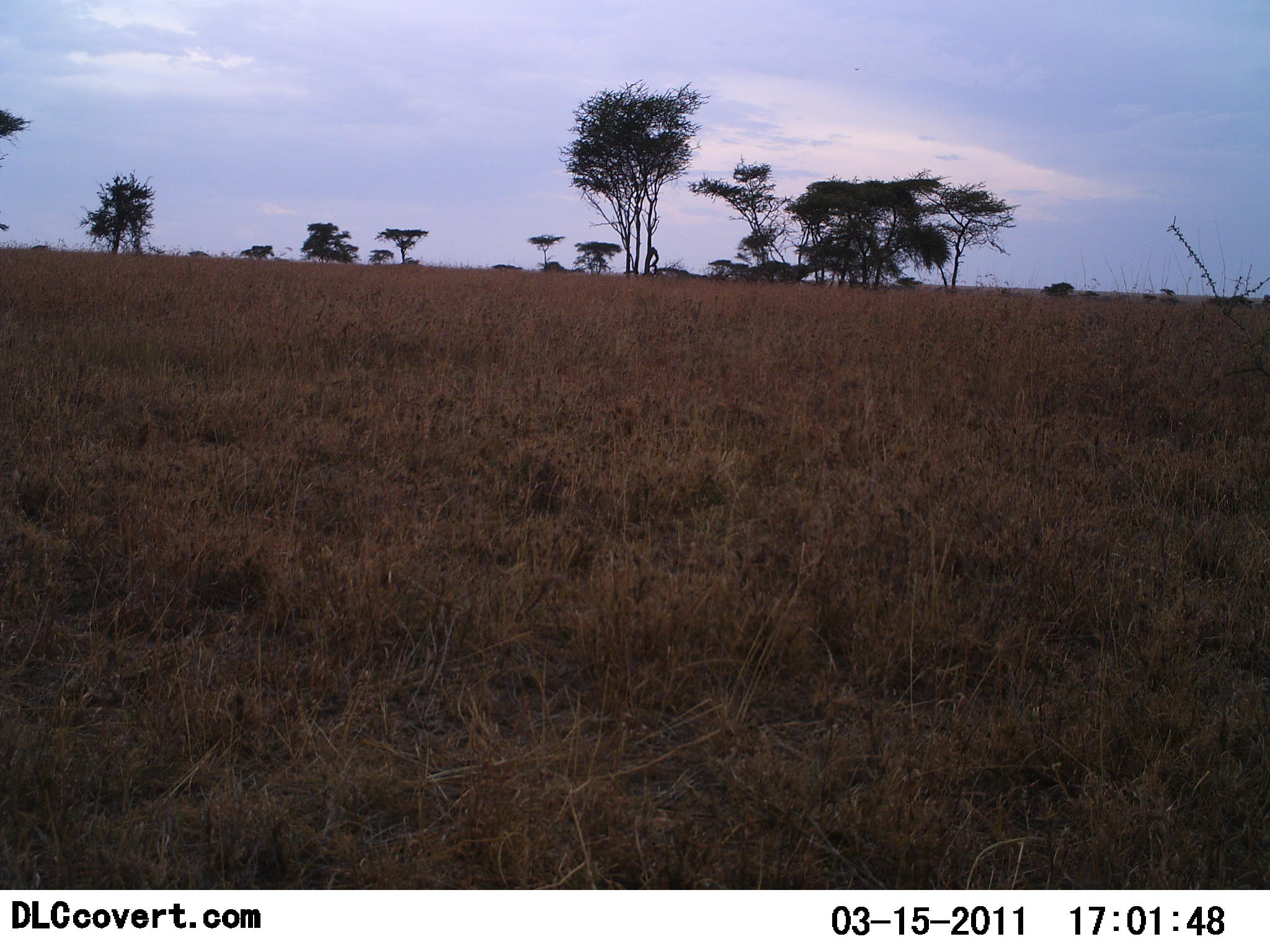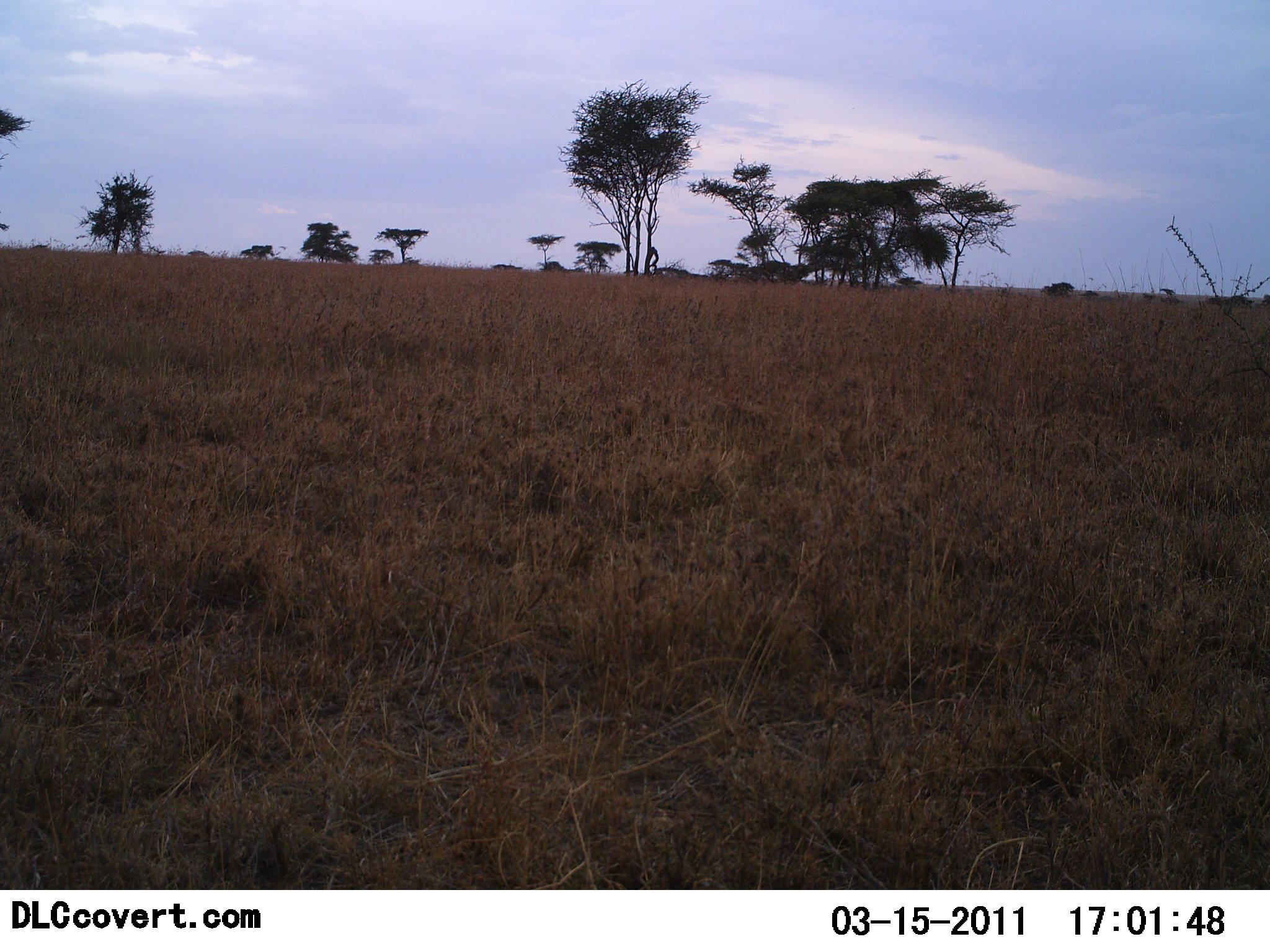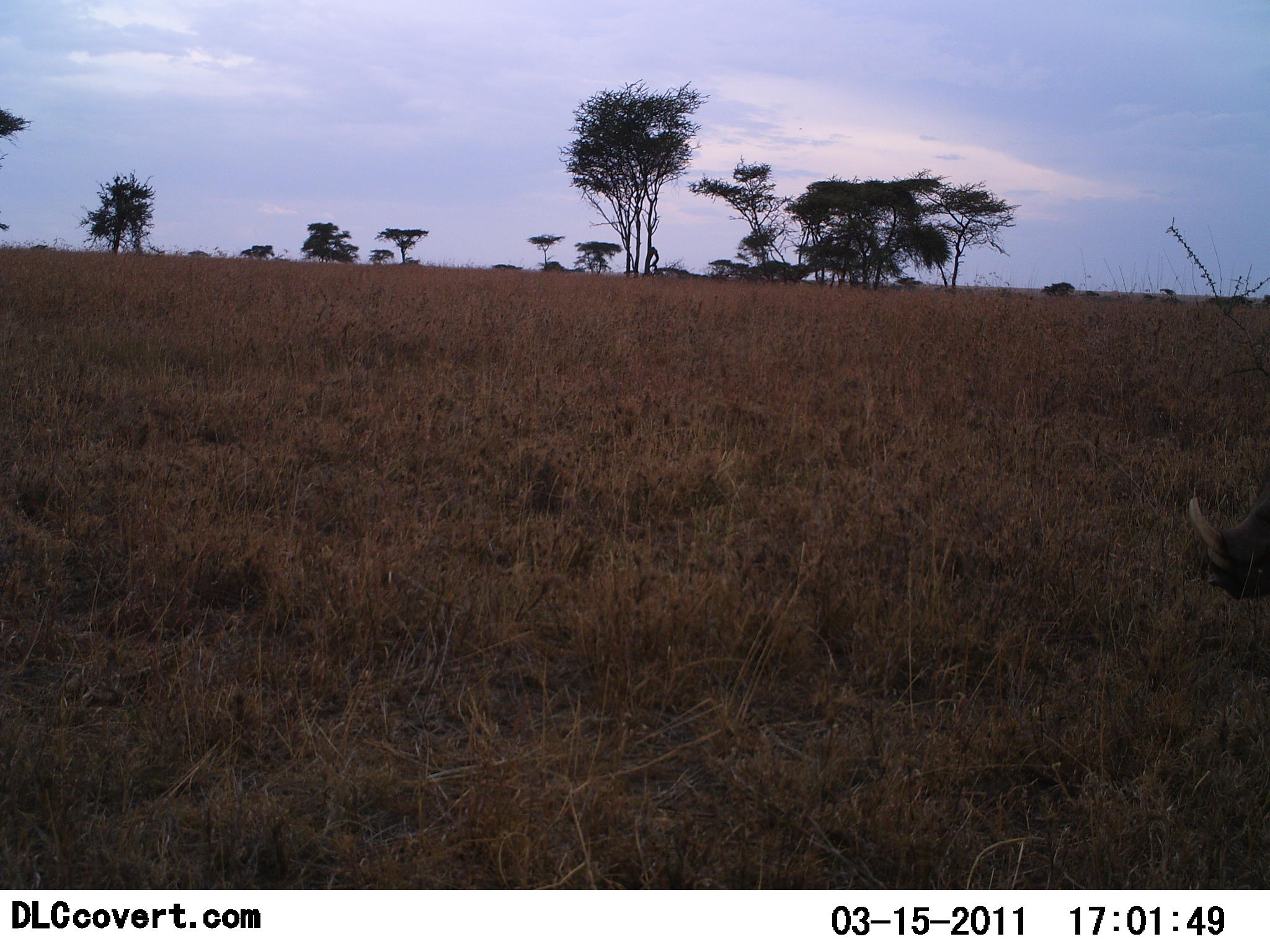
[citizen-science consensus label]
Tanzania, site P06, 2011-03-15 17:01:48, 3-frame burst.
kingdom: Animalia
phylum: Chordata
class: Mammalia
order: Artiodactyla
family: Suidae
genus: Phacochoerus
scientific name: Phacochoerus africanus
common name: warthog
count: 1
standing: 9%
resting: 0%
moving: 100%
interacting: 0%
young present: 0%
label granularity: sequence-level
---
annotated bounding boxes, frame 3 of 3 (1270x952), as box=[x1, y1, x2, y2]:
animal: box=[1190, 481, 1270, 600]